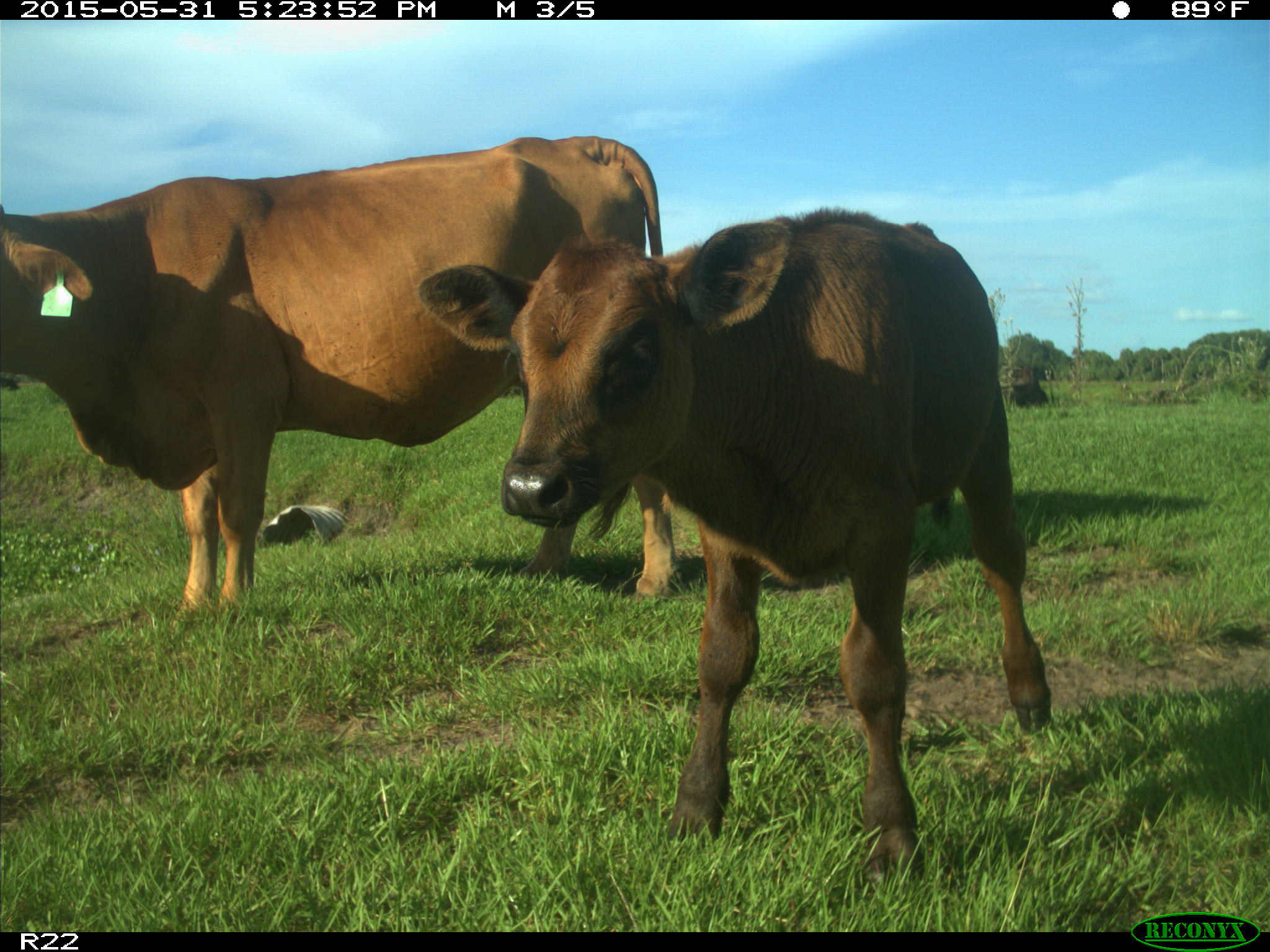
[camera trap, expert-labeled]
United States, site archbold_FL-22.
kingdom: Animalia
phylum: Chordata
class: Mammalia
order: Artiodactyla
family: Bovidae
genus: Bos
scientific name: Bos taurus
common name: domestic cow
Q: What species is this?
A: Bos taurus (domestic cow).